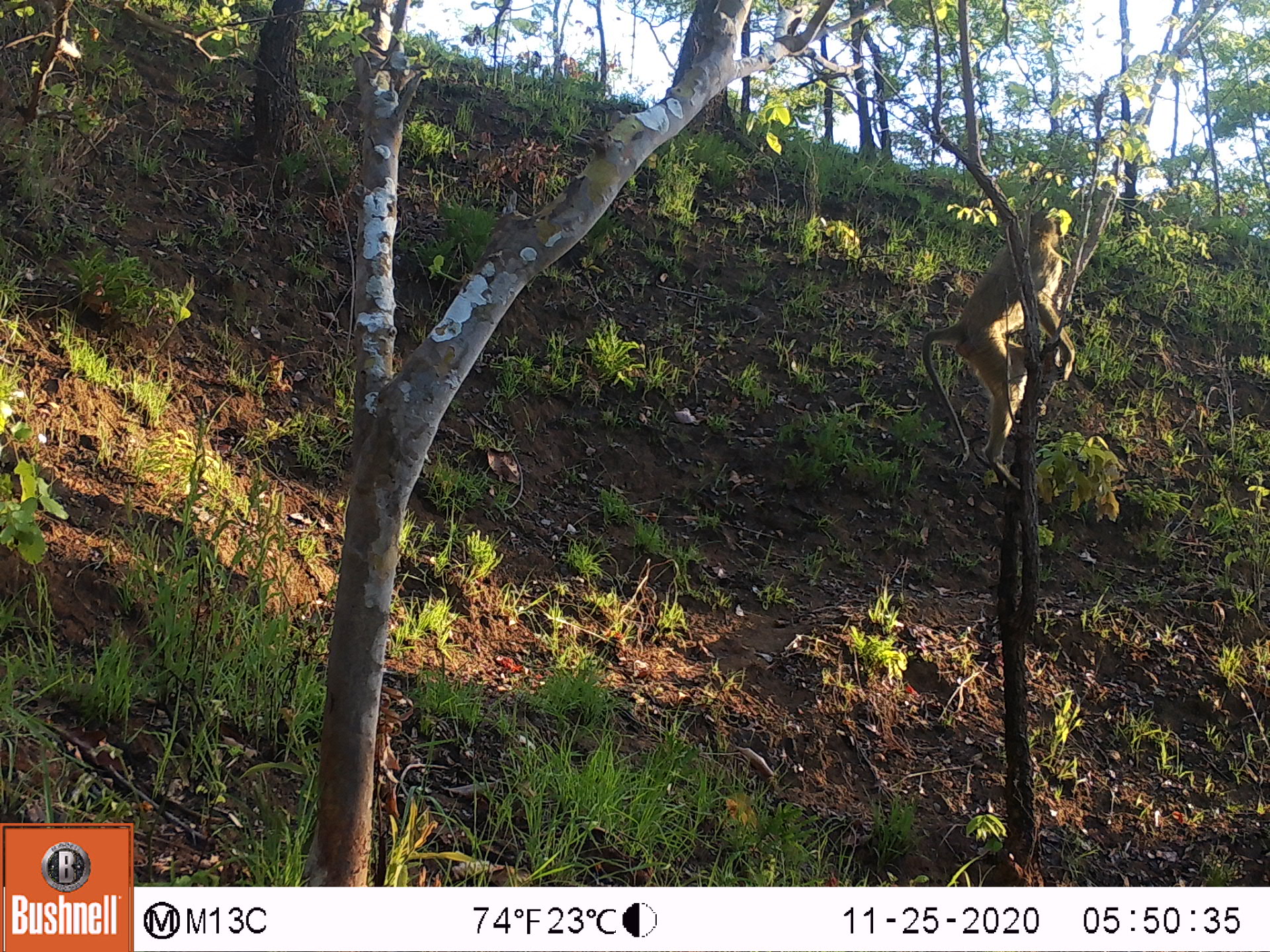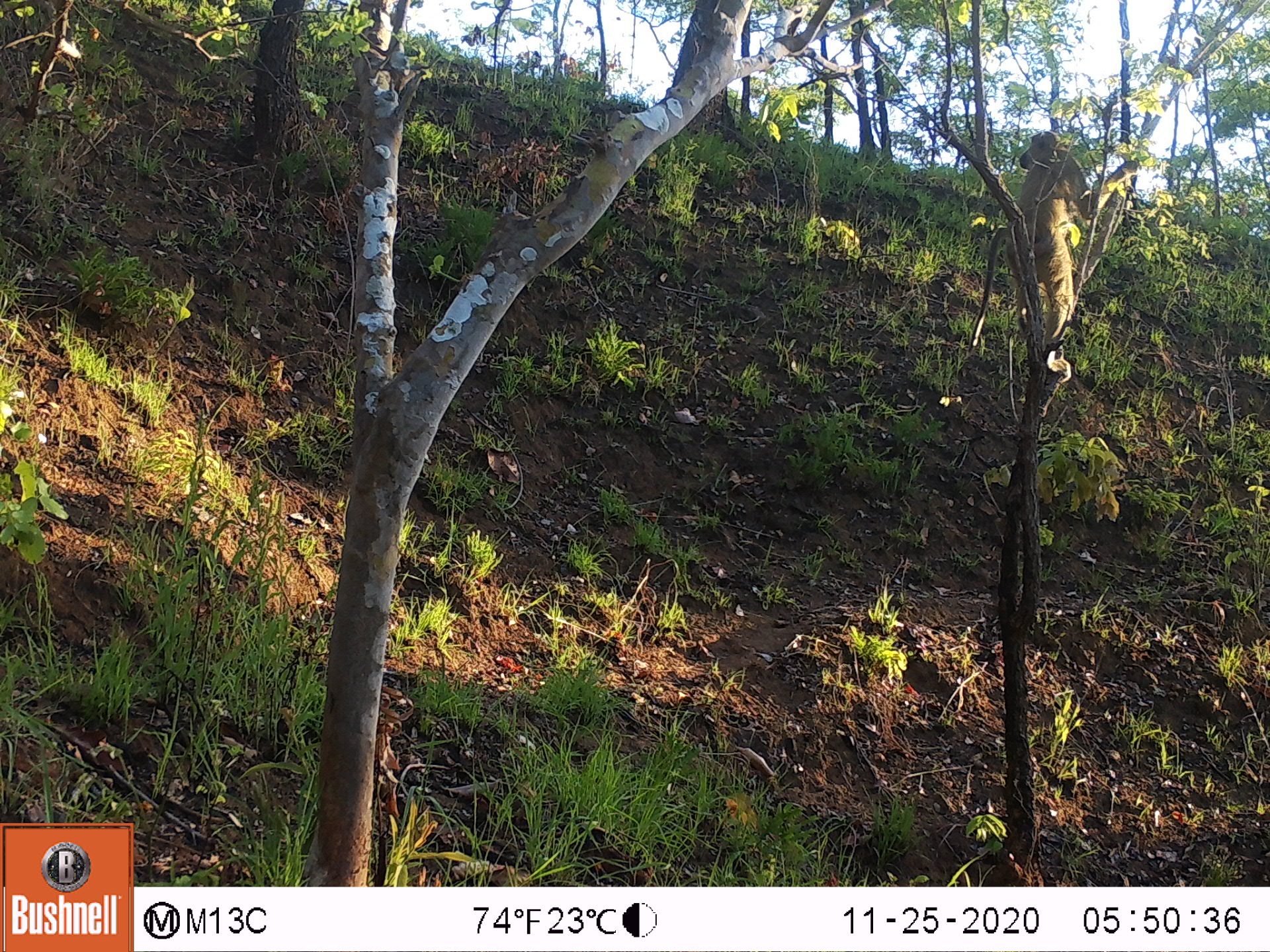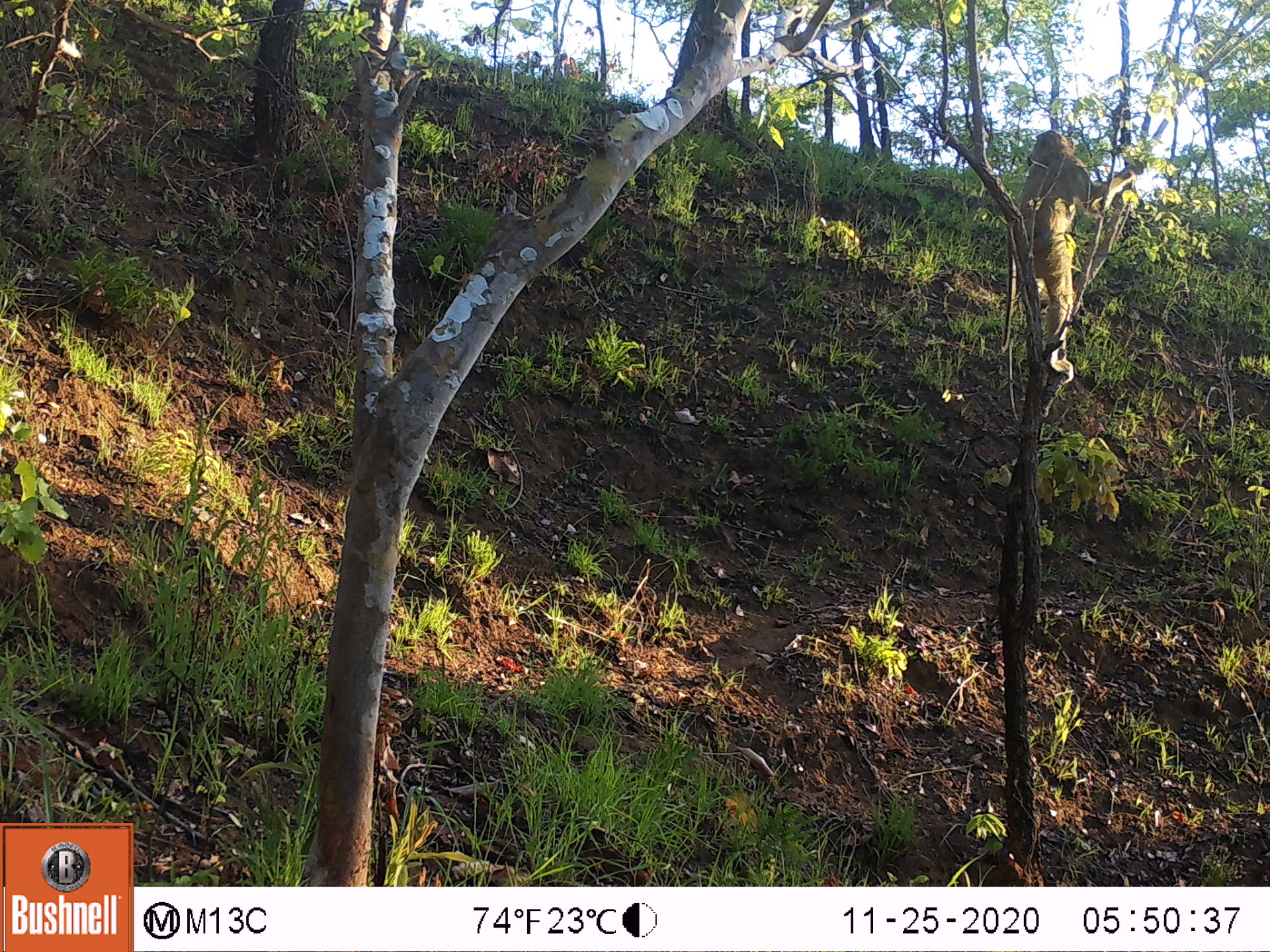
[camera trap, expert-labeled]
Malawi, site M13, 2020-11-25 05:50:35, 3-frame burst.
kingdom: Animalia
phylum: Chordata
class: Mammalia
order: Primates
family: Cercopithecidae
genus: Papio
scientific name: Papio cynocephalus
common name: yellow baboon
Yellow baboon (Papio cynocephalus), count 1.